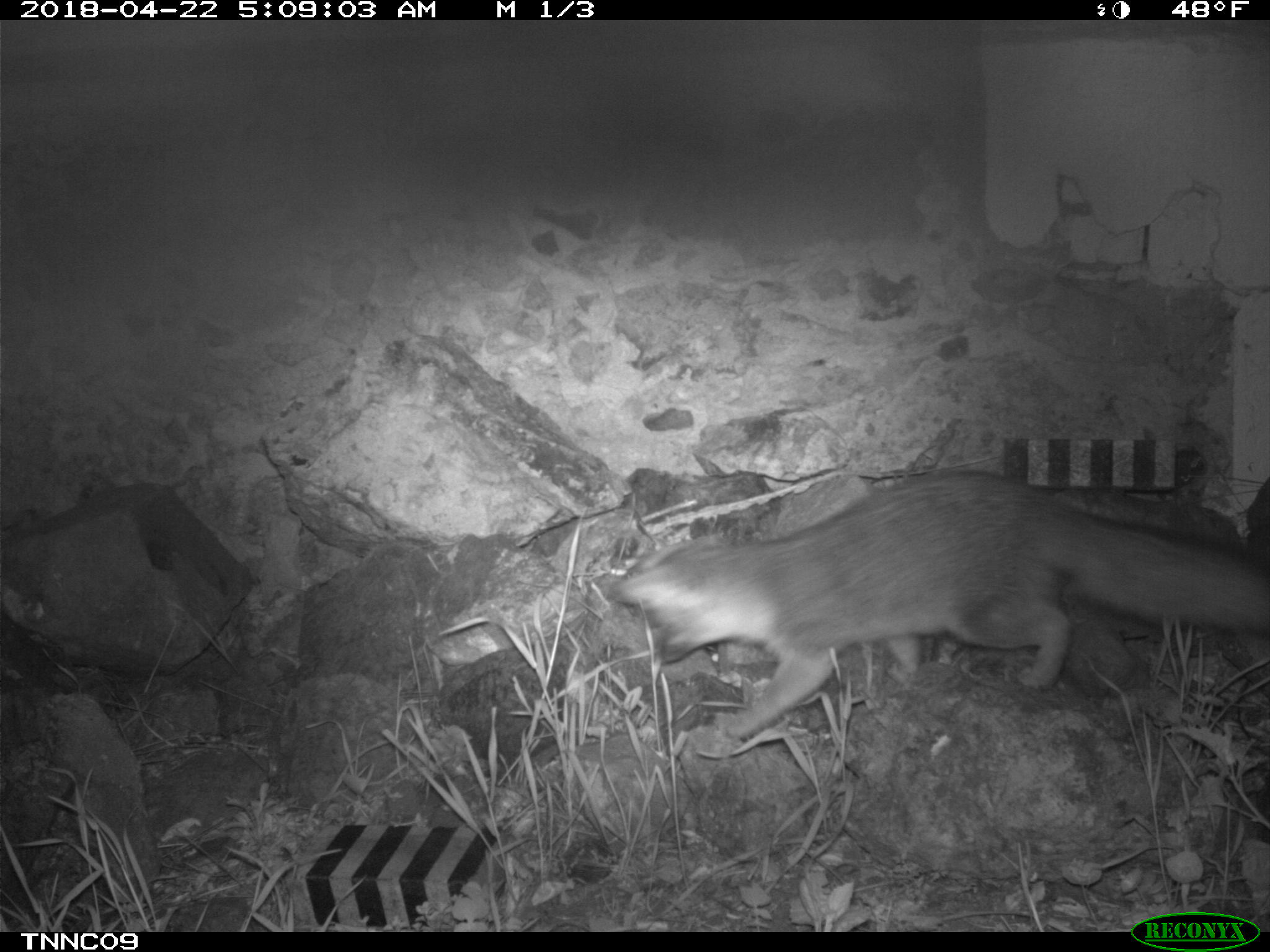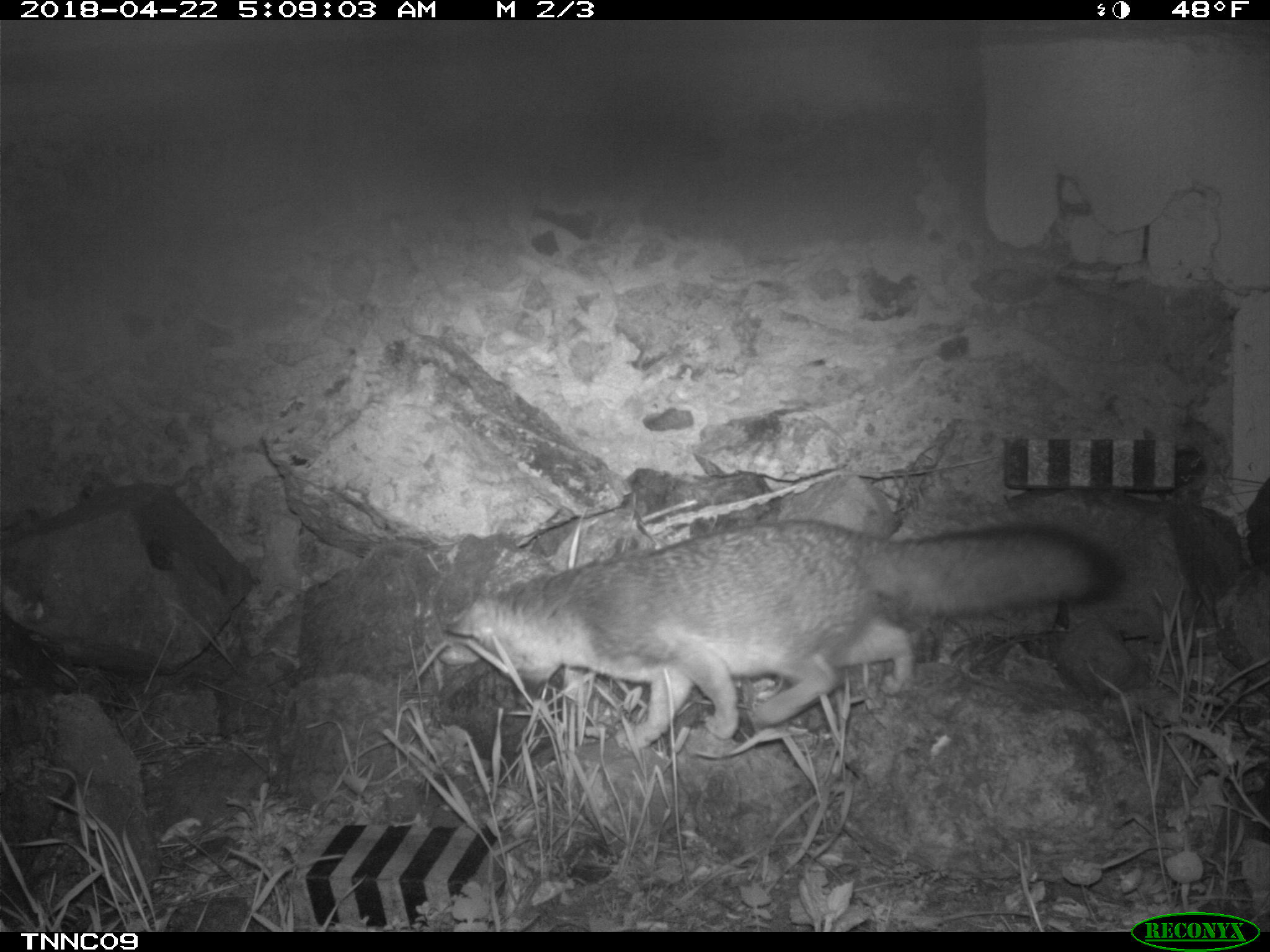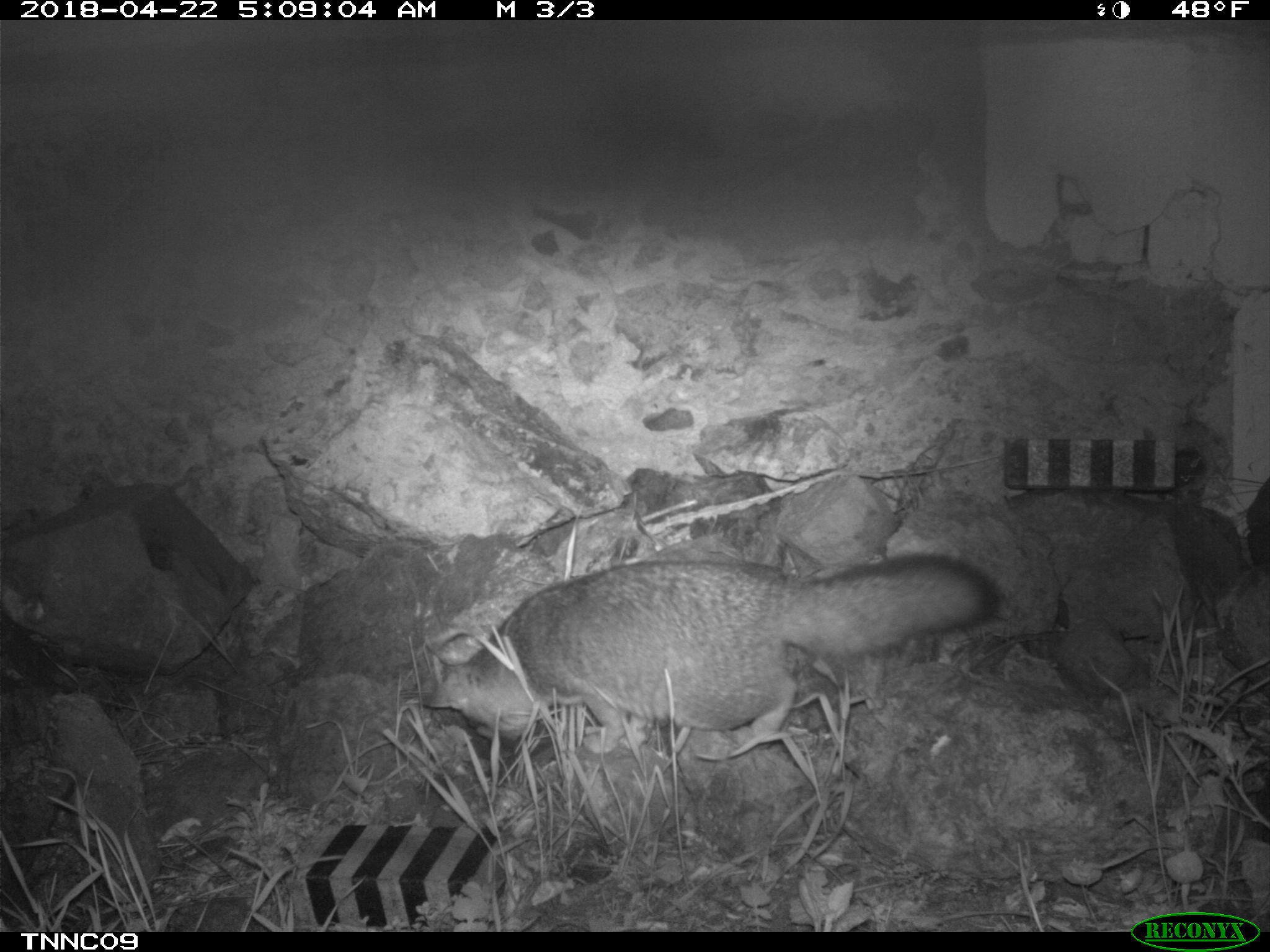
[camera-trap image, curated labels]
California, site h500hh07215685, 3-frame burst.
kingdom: Animalia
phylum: Chordata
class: Mammalia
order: Carnivora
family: Canidae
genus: Urocyon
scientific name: Urocyon littoralis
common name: island fox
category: fox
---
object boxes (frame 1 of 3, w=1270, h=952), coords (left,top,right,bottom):
fox: (611,468,1269,738)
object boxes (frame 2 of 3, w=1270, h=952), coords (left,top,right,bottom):
fox: (442,518,1126,751)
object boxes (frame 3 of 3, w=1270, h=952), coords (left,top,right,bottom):
fox: (419,553,1000,767)